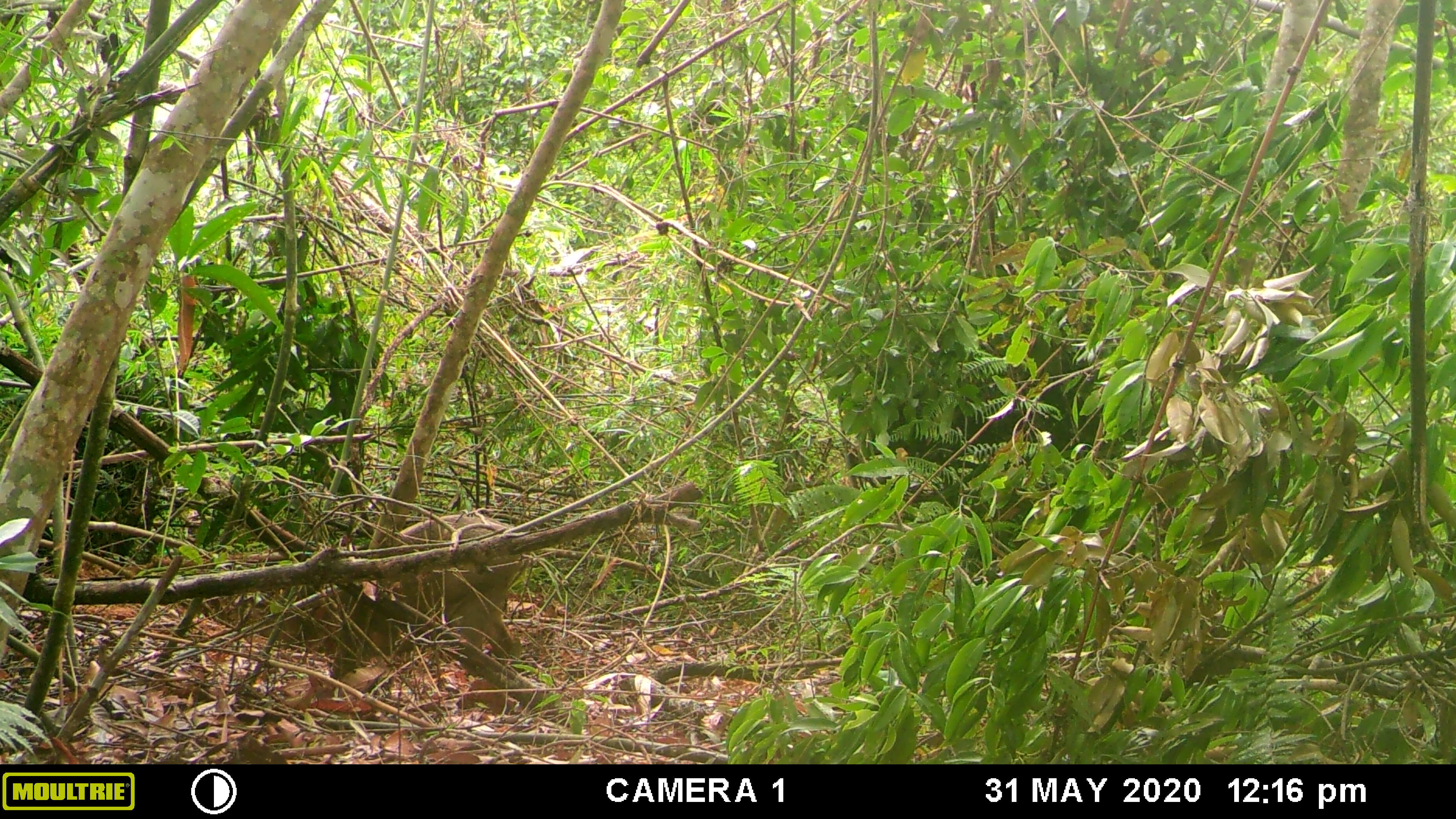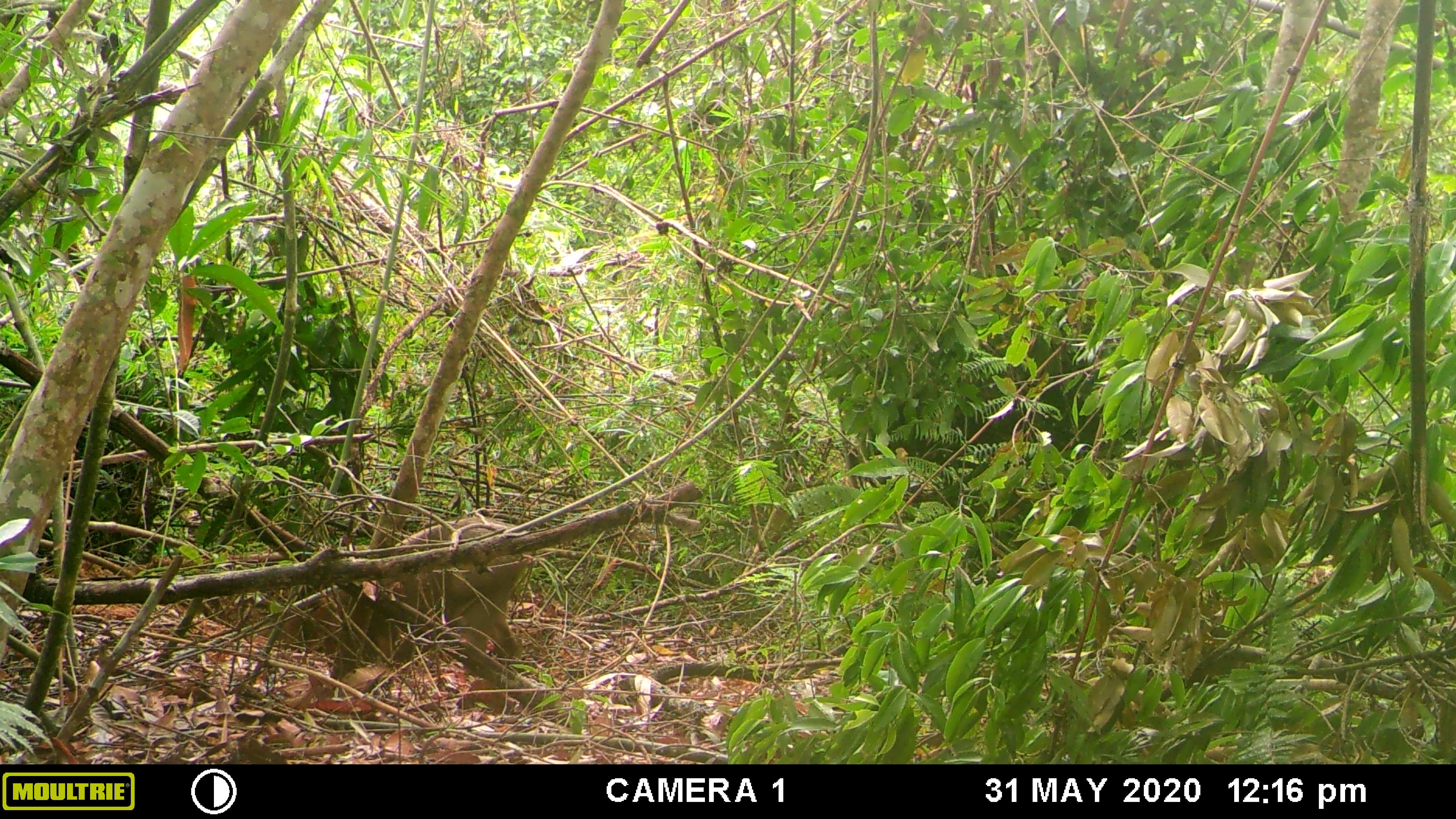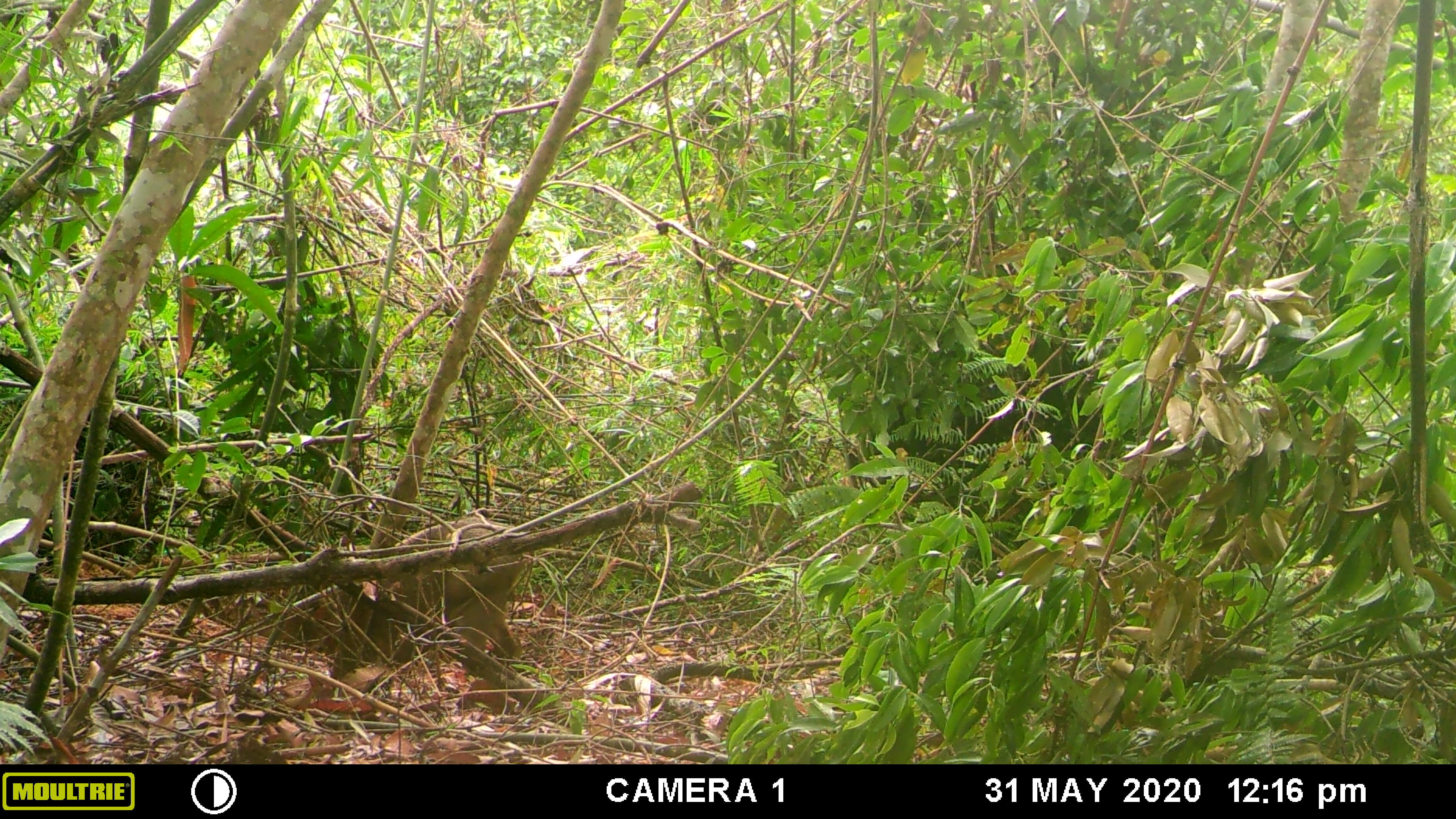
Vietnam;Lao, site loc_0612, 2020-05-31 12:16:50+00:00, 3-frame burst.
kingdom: Animalia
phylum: Chordata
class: Mammalia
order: Artiodactyla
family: Suidae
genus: Sus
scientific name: Sus scrofa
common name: eurasian wild pig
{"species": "eurasian wild pig (Sus scrofa)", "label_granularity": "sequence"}